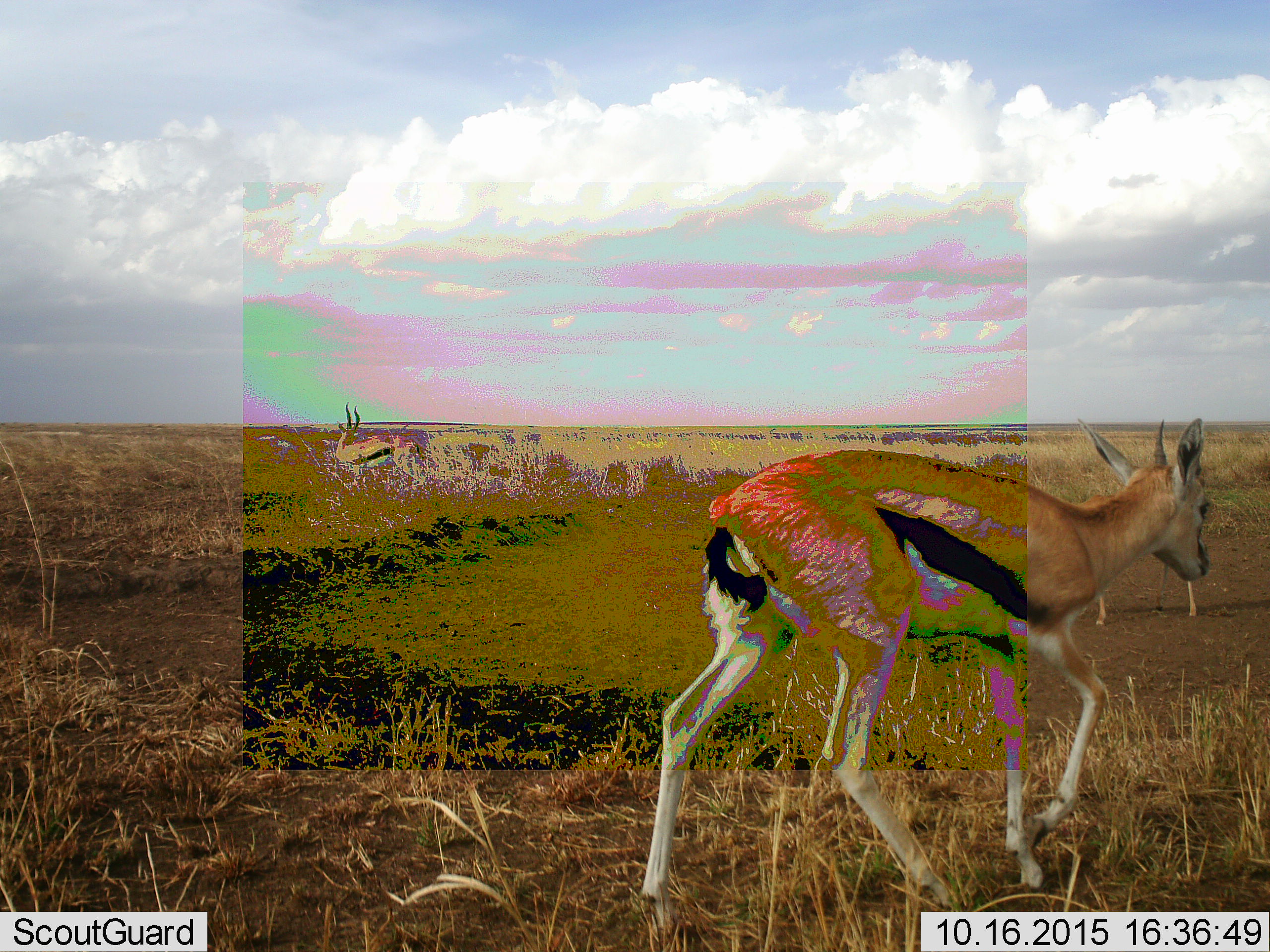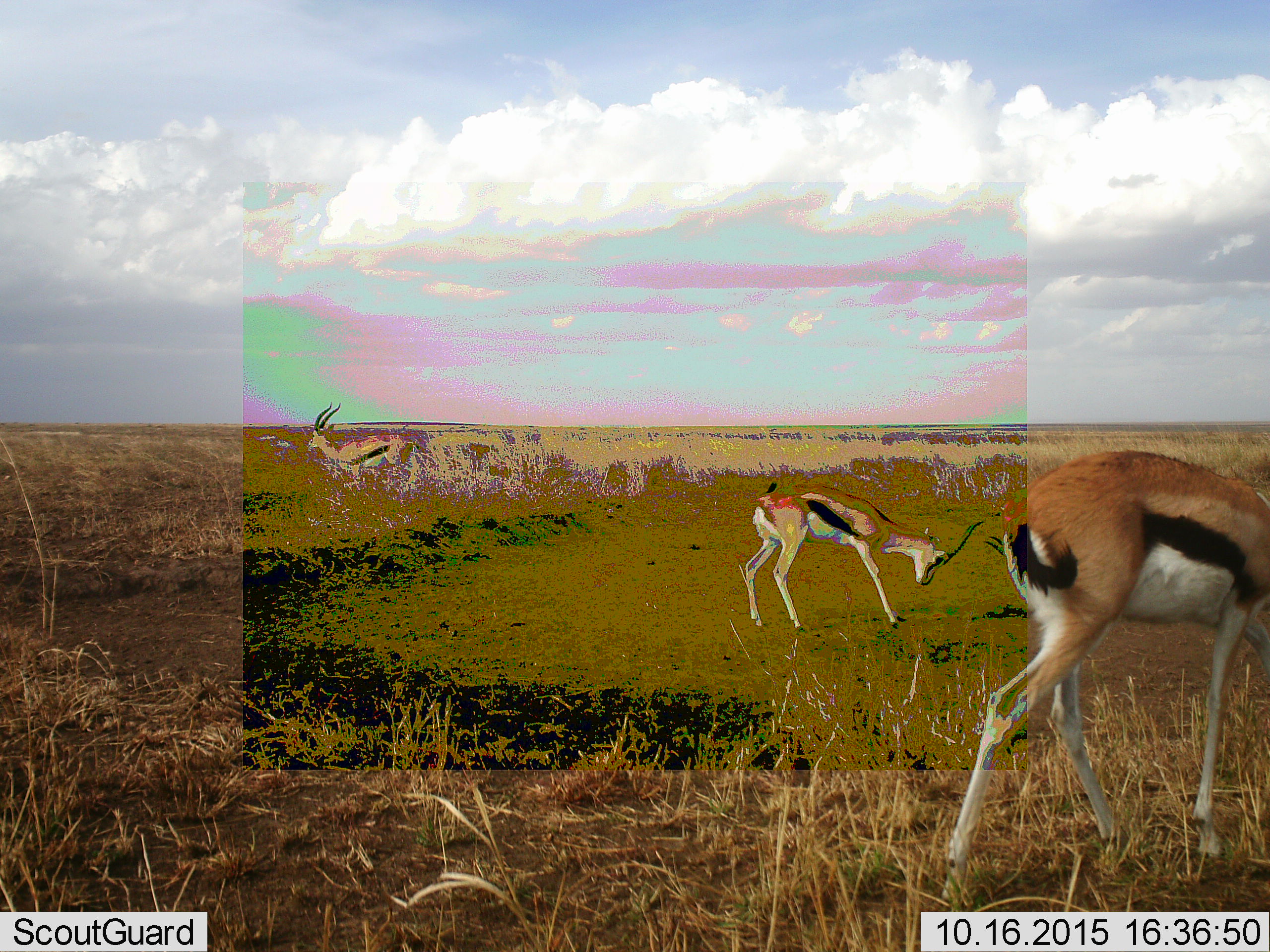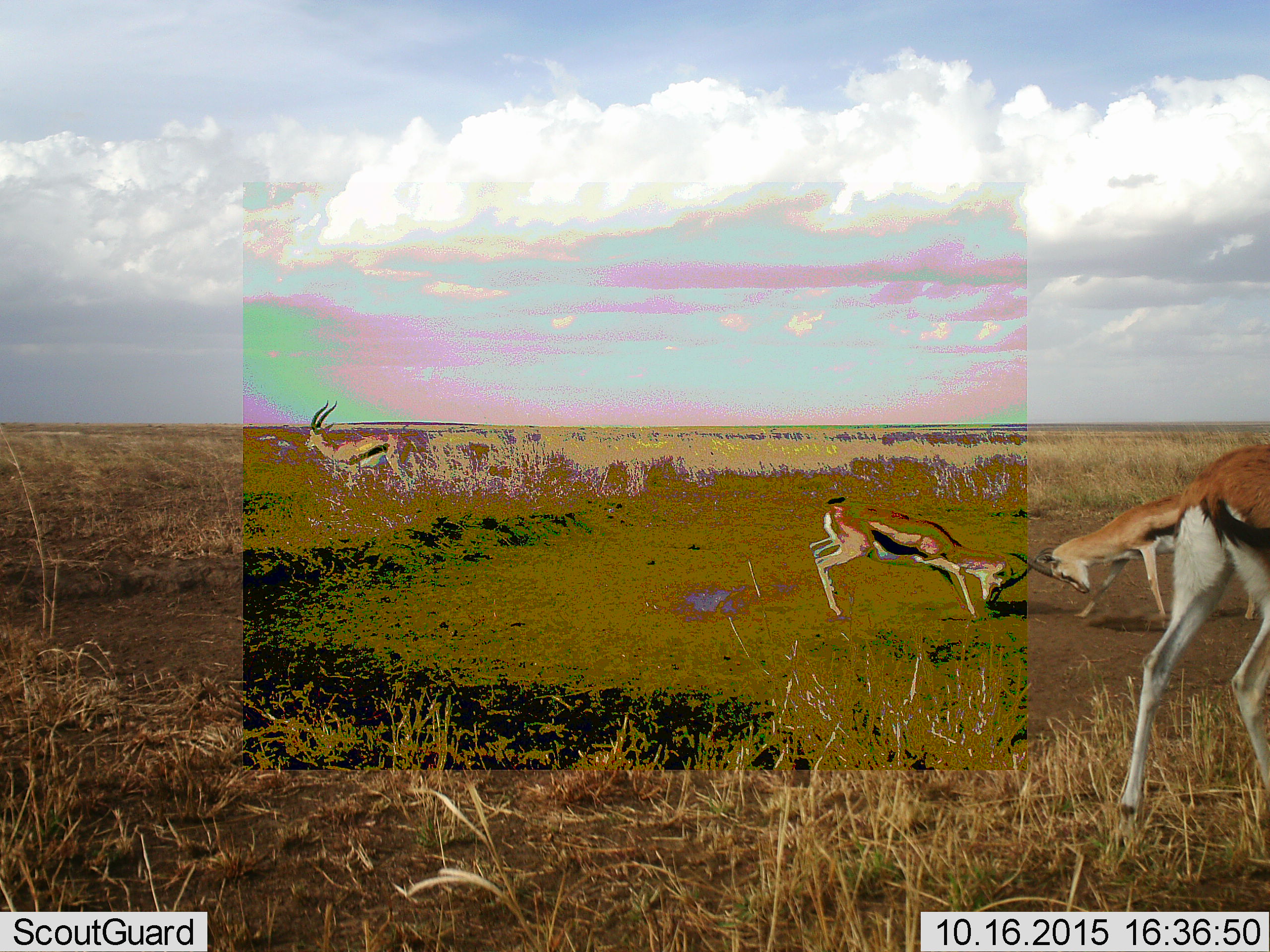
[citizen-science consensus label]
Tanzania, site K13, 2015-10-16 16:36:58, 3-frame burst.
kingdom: Animalia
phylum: Chordata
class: Mammalia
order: Artiodactyla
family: Bovidae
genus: Eudorcas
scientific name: Eudorcas thomsonii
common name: thomson's gazelle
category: gazellethomsons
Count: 4.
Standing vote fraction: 70%.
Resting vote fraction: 10%.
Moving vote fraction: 70%.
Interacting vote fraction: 60%.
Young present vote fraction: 0%.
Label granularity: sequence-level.